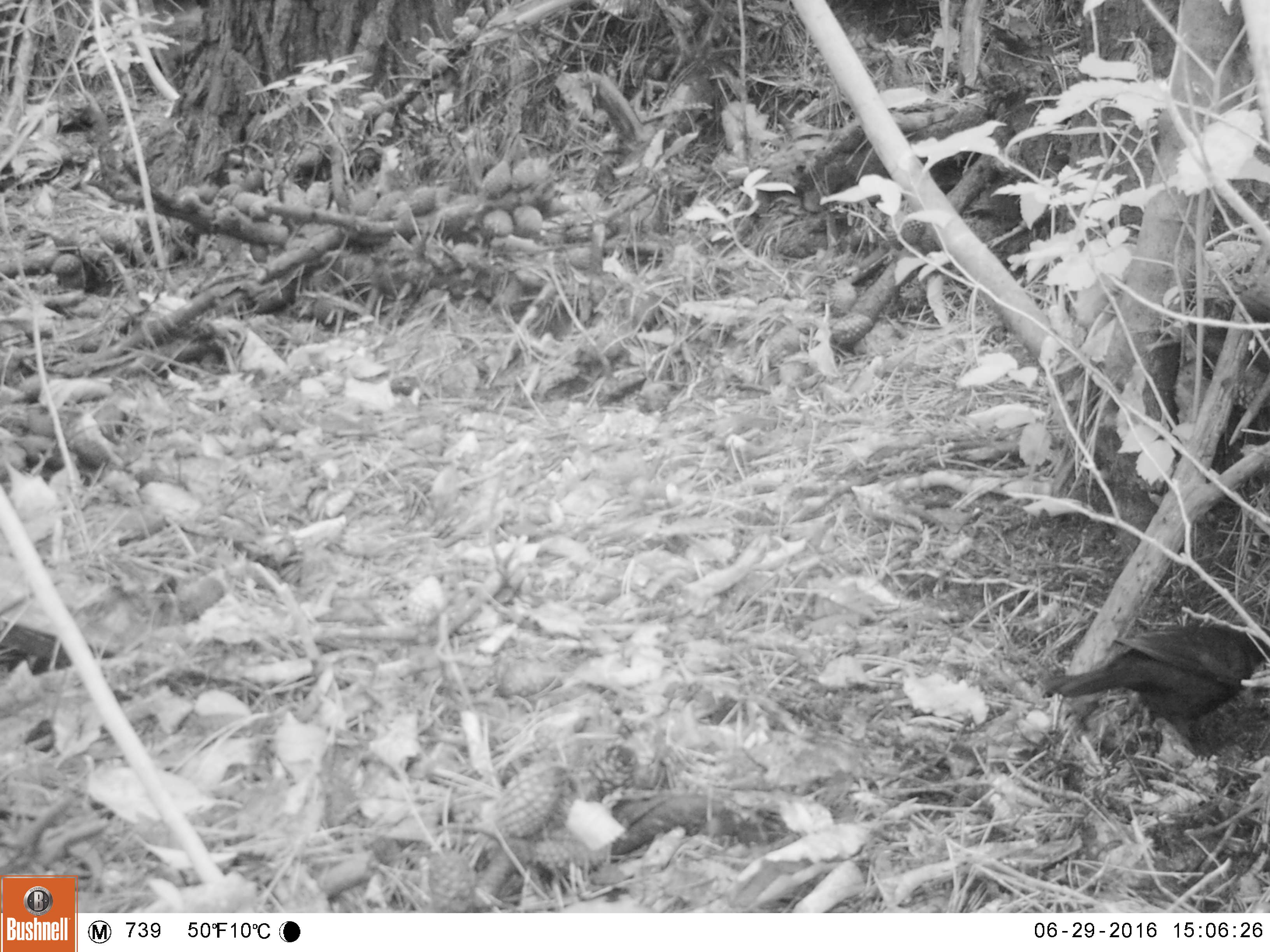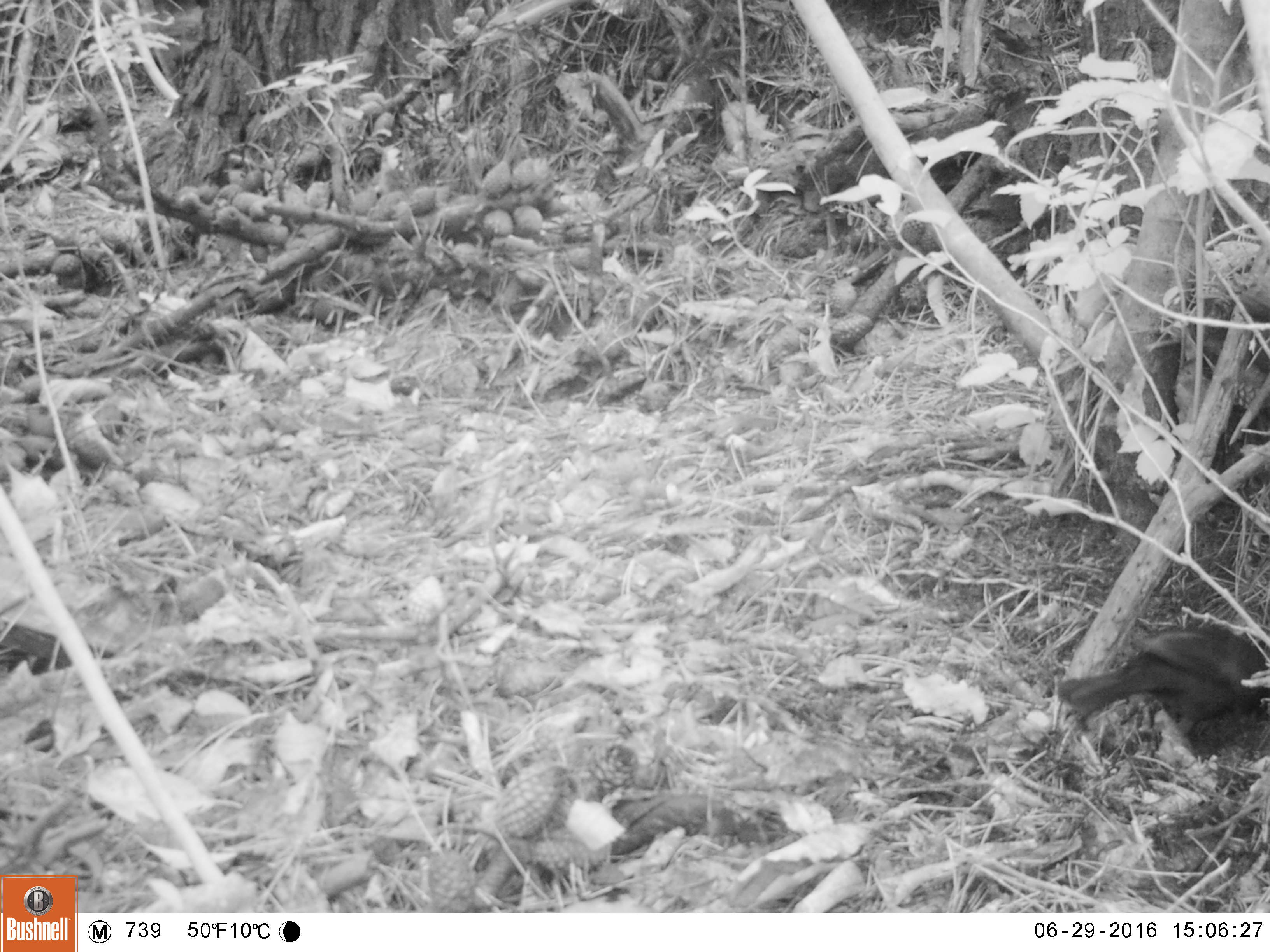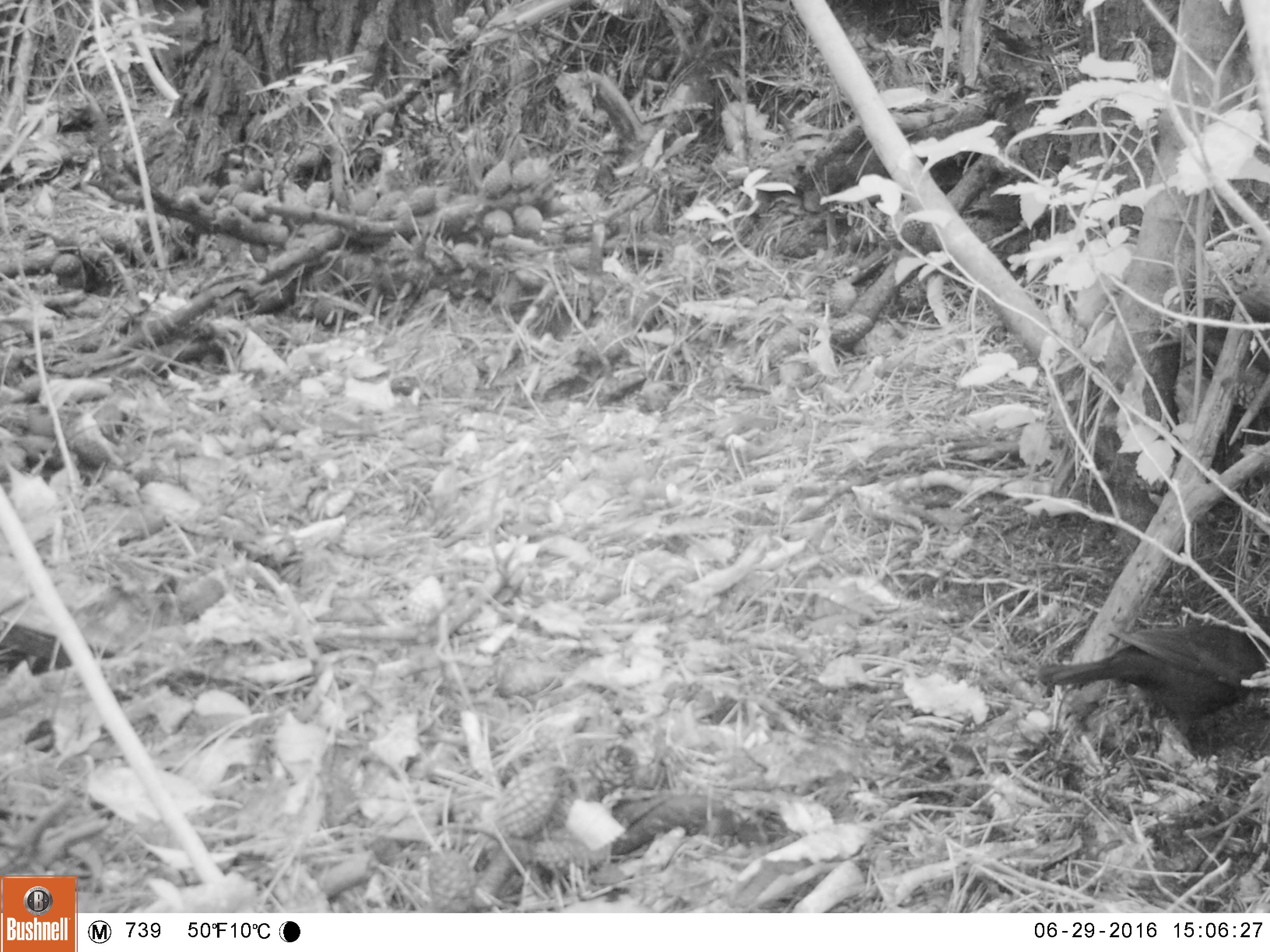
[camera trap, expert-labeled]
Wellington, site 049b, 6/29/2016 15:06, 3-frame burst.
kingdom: Animalia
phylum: Chordata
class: Aves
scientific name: Aves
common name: bird